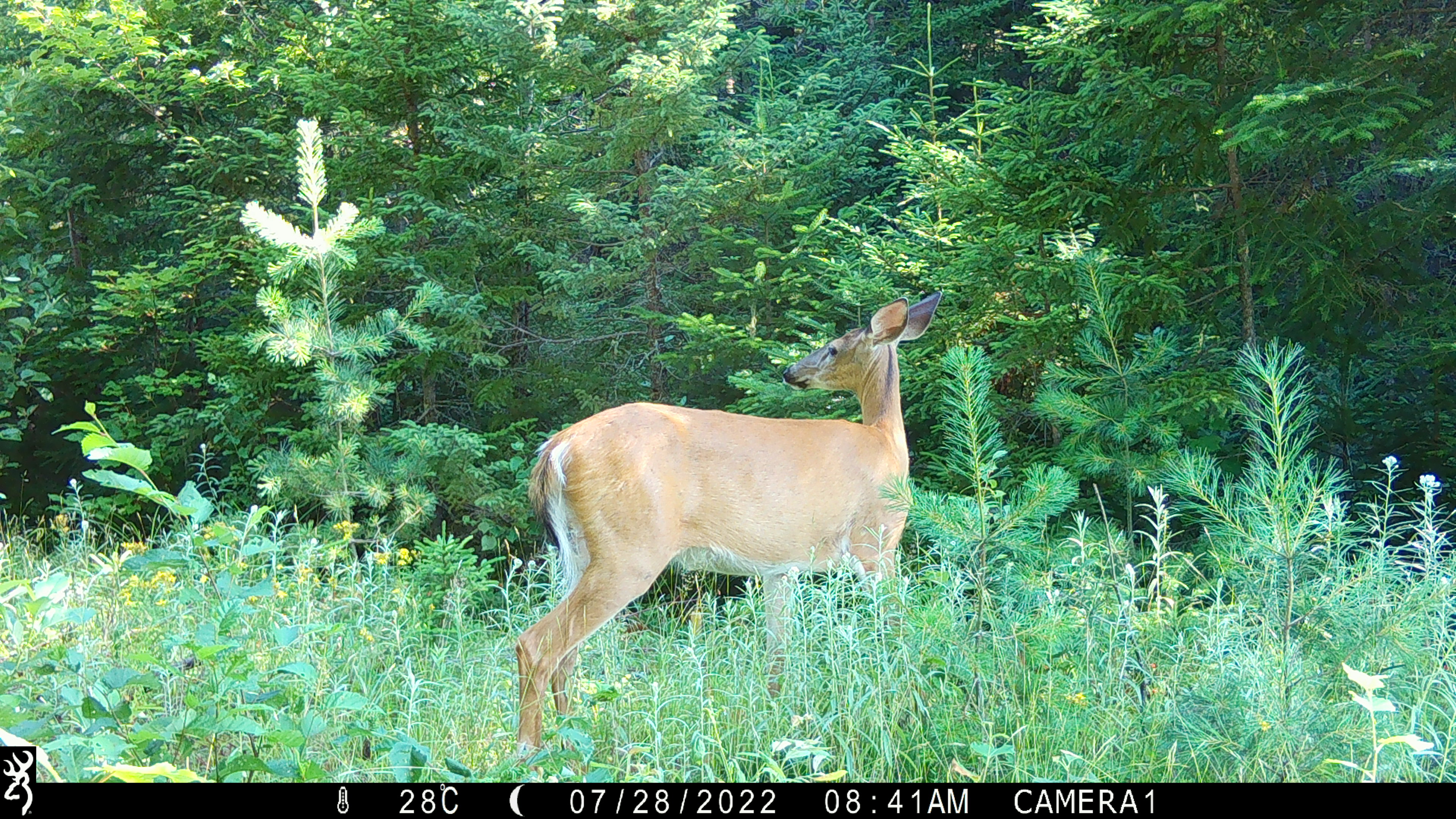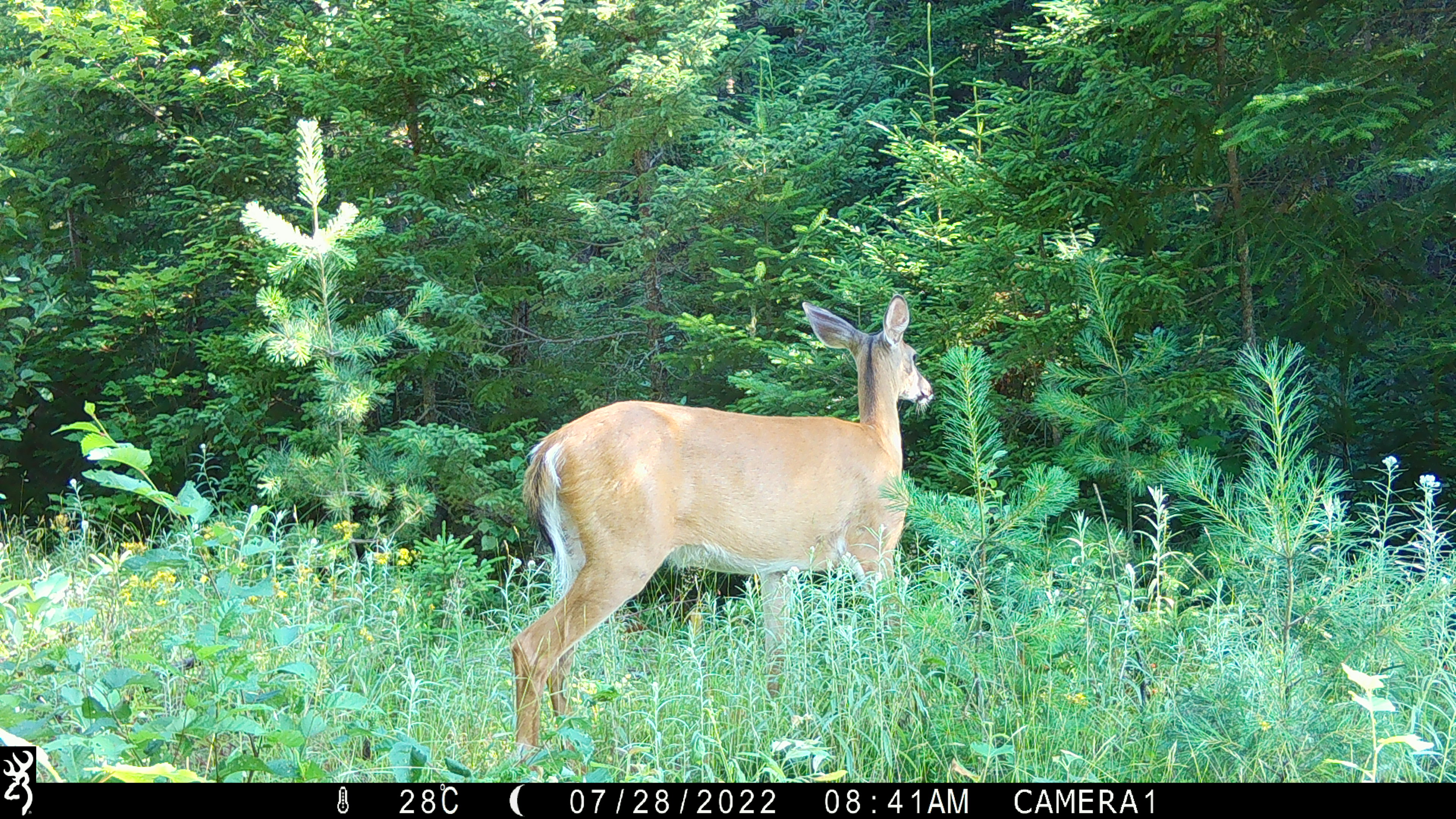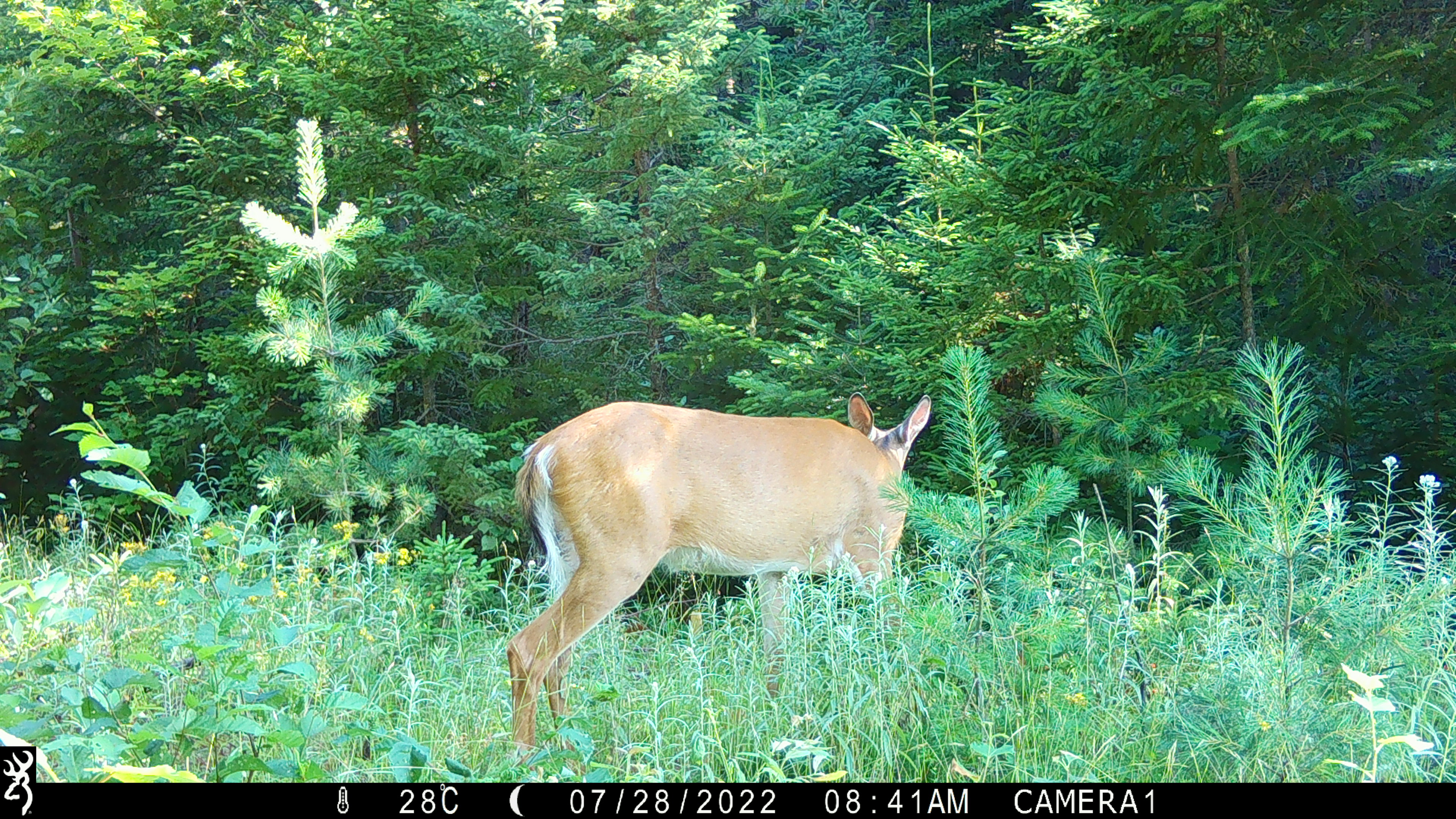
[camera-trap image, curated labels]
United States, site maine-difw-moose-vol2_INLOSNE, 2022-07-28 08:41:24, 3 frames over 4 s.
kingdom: Animalia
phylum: Chordata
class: Mammalia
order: Artiodactyla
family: Cervidae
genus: Odocoileus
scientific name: Odocoileus virginianus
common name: white-tailed deer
White-tailed deer (Odocoileus virginianus).